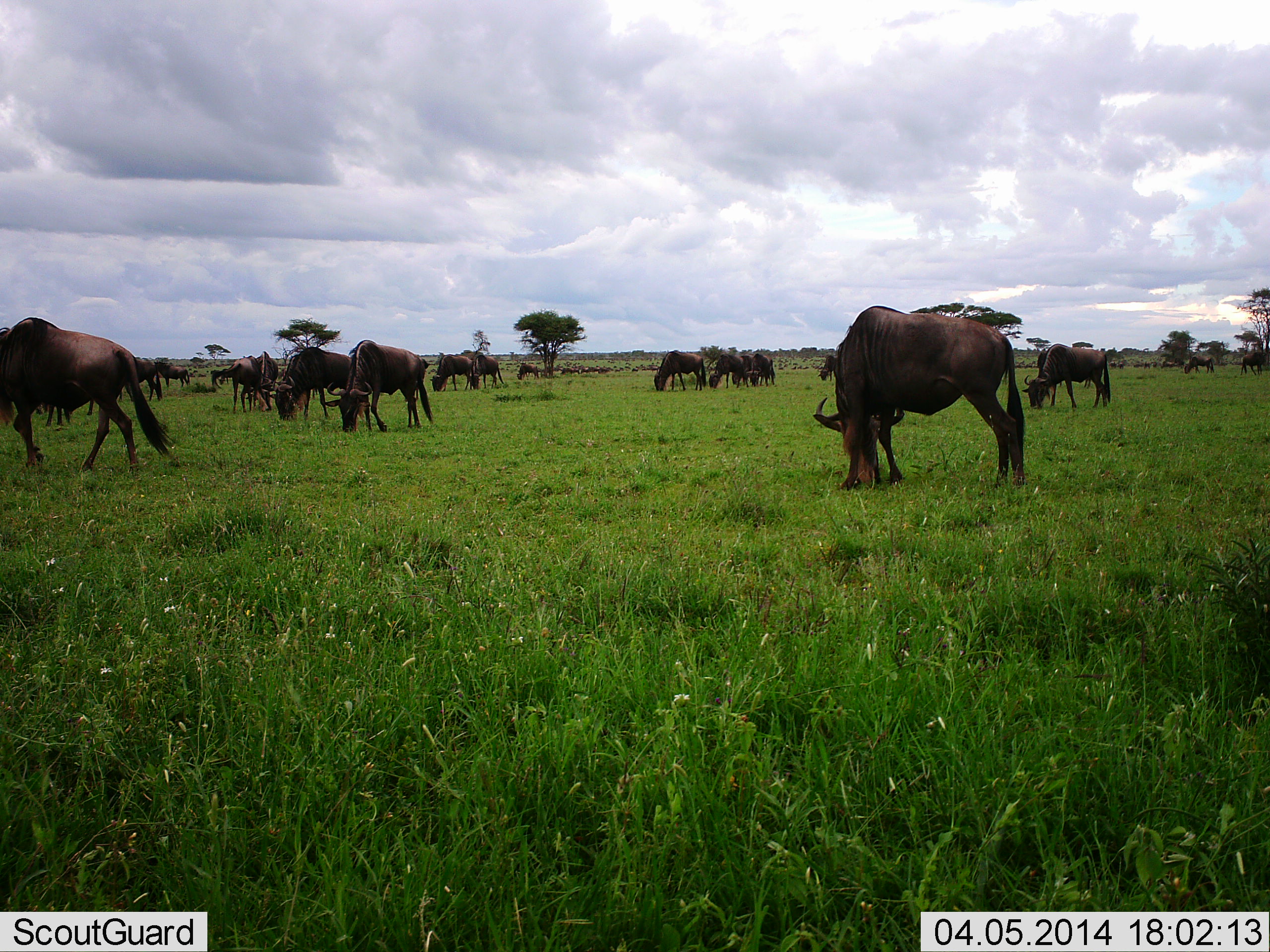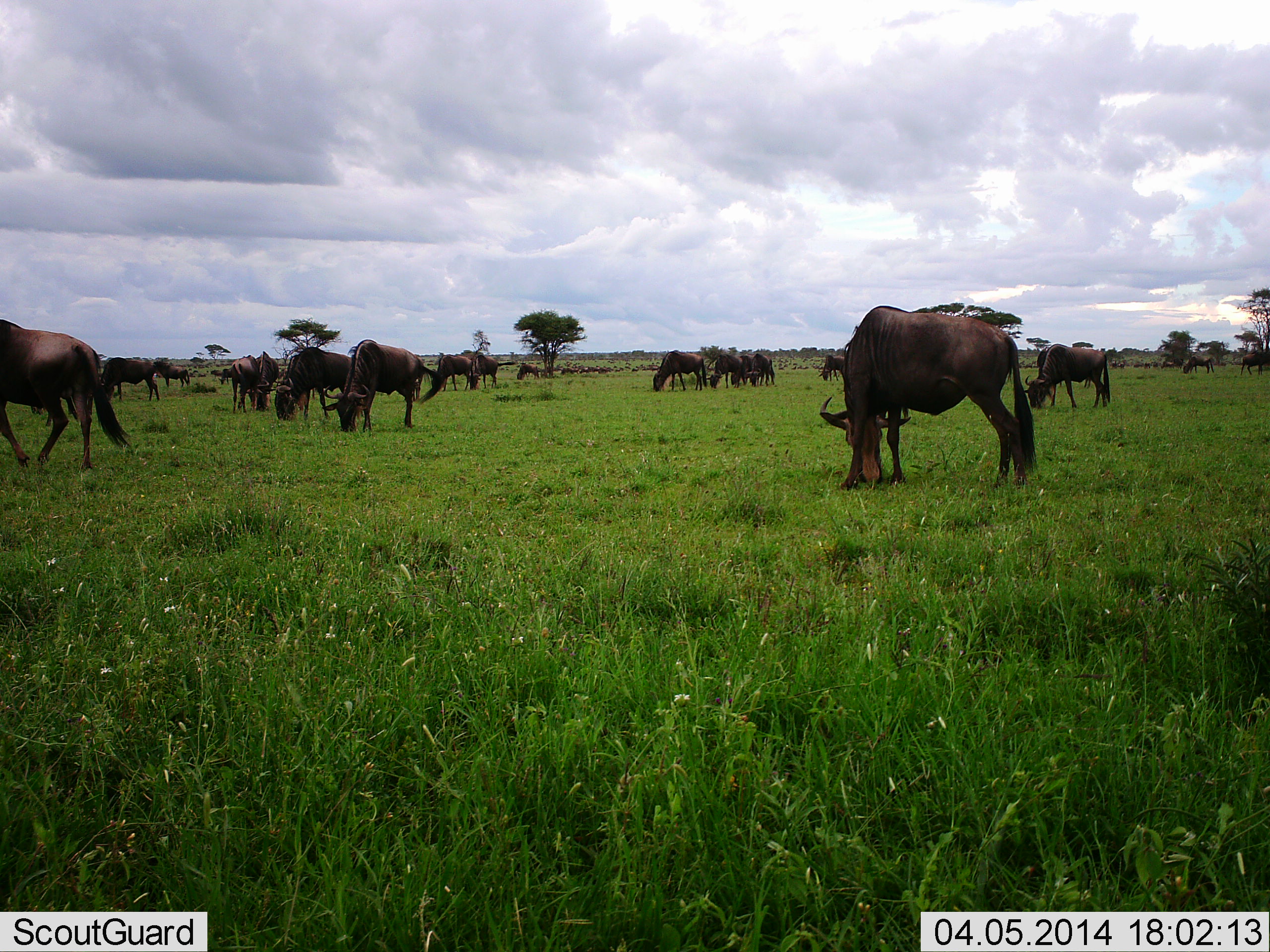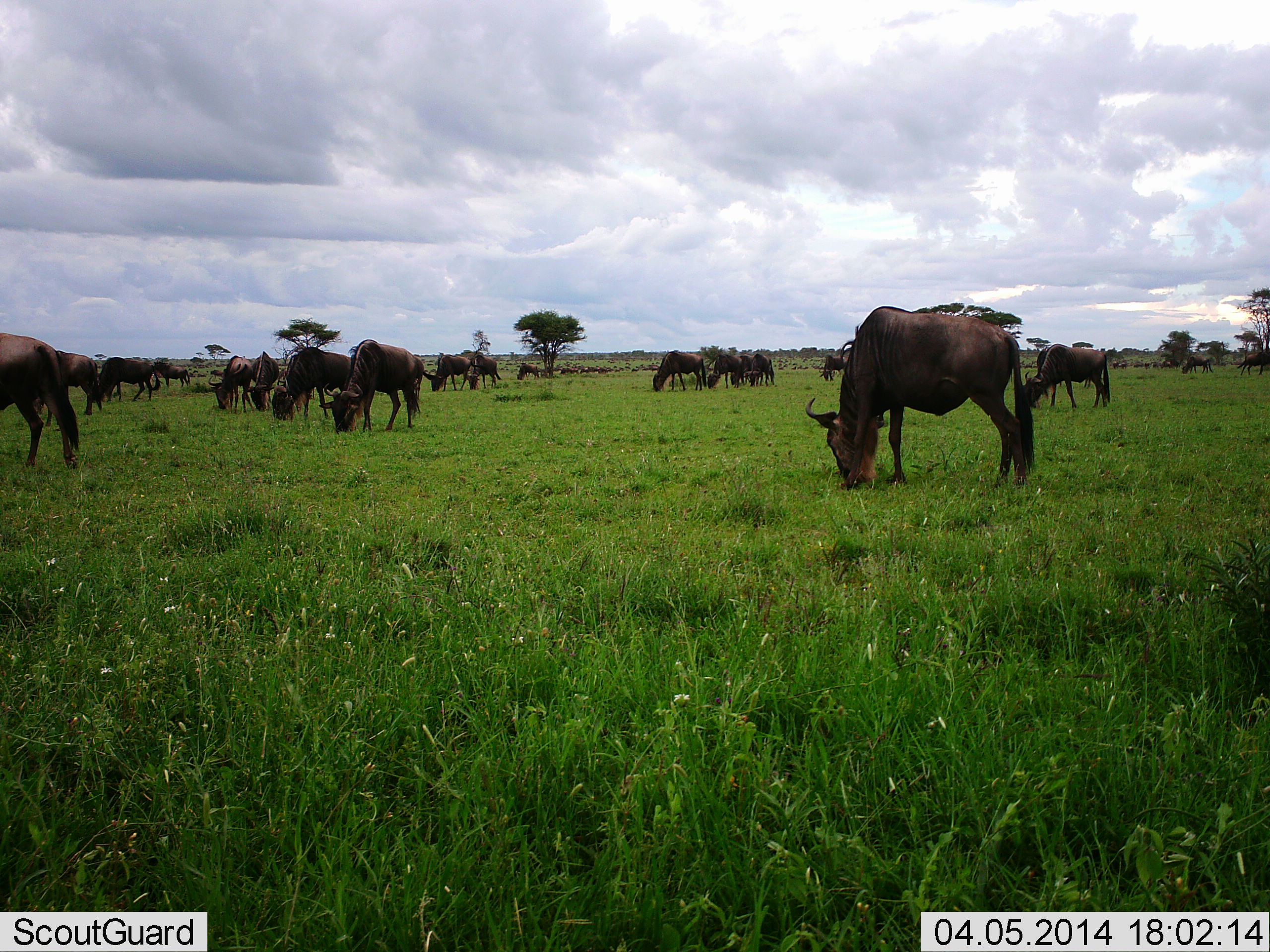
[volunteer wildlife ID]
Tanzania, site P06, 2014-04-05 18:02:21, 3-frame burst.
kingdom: Animalia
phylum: Chordata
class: Mammalia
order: Artiodactyla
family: Bovidae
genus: Connochaetes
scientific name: Connochaetes taurinus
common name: blue wildebeest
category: wildebeest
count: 11-50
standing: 50%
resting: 10%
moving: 50%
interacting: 10%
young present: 0%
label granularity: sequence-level